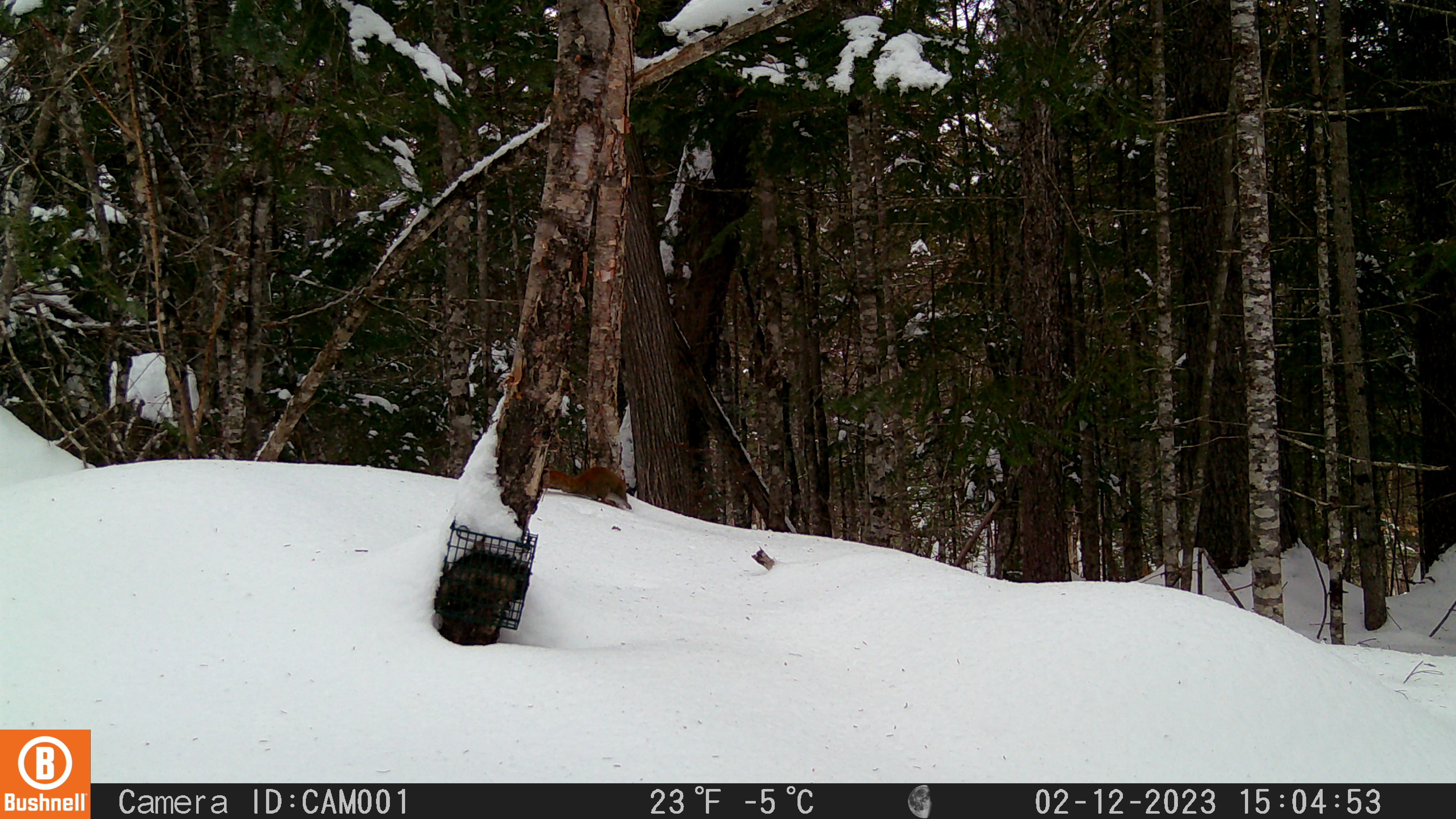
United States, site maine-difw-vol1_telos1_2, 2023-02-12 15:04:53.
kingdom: Animalia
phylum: Chordata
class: Mammalia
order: Rodentia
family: Sciuridae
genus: Tamiasciurus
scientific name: Tamiasciurus hudsonicus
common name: red squirrel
Red squirrel (Tamiasciurus hudsonicus).